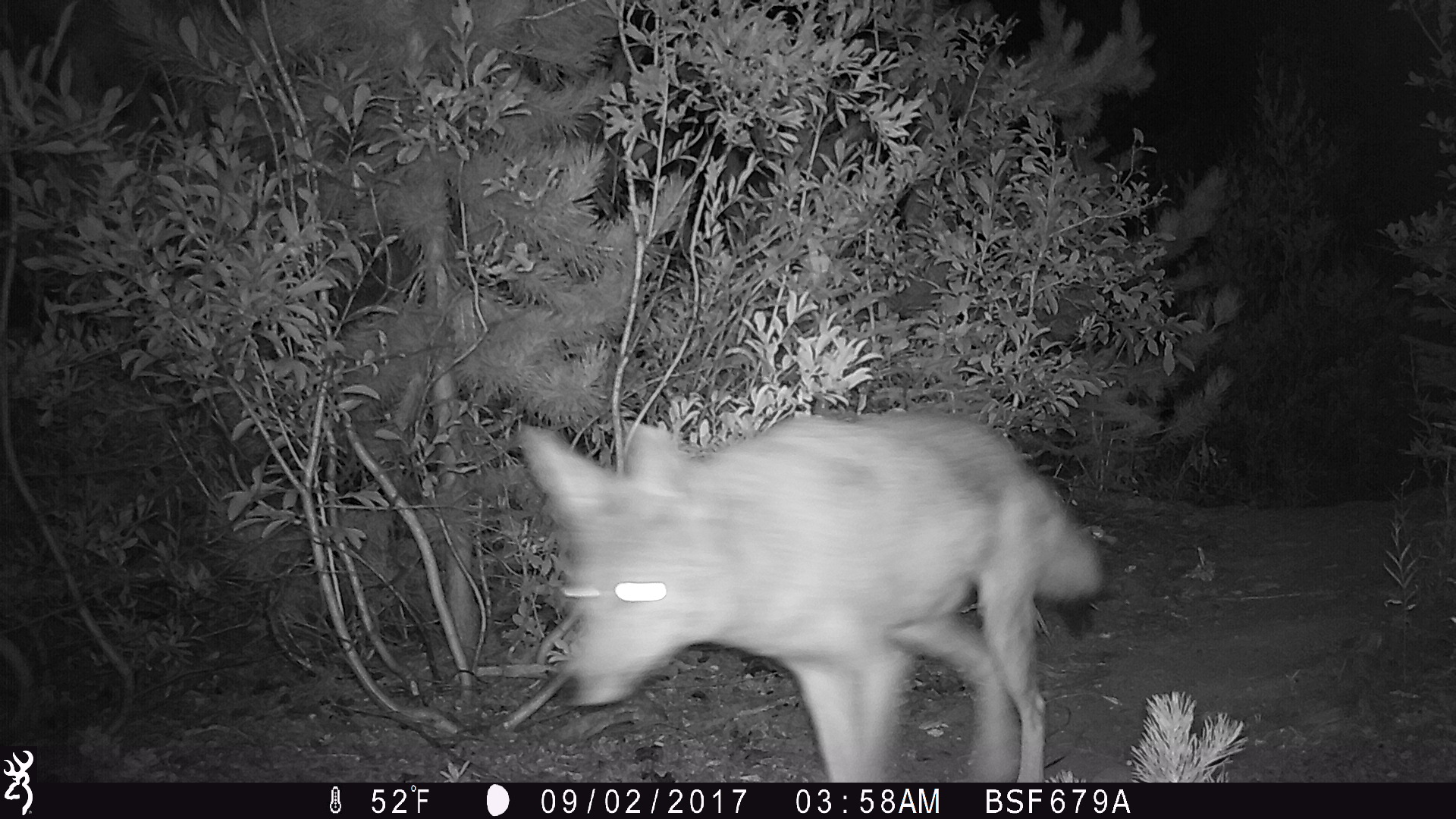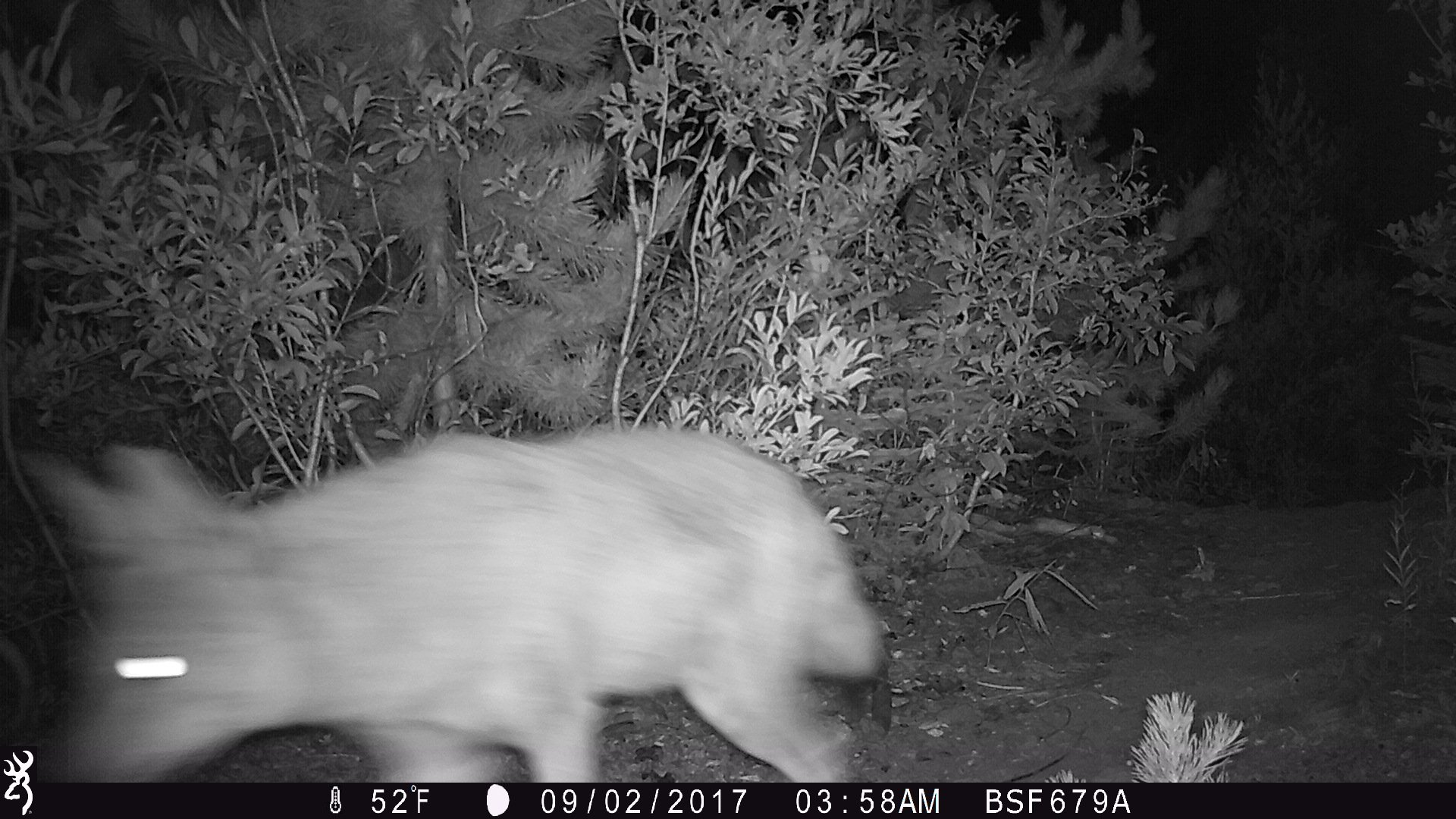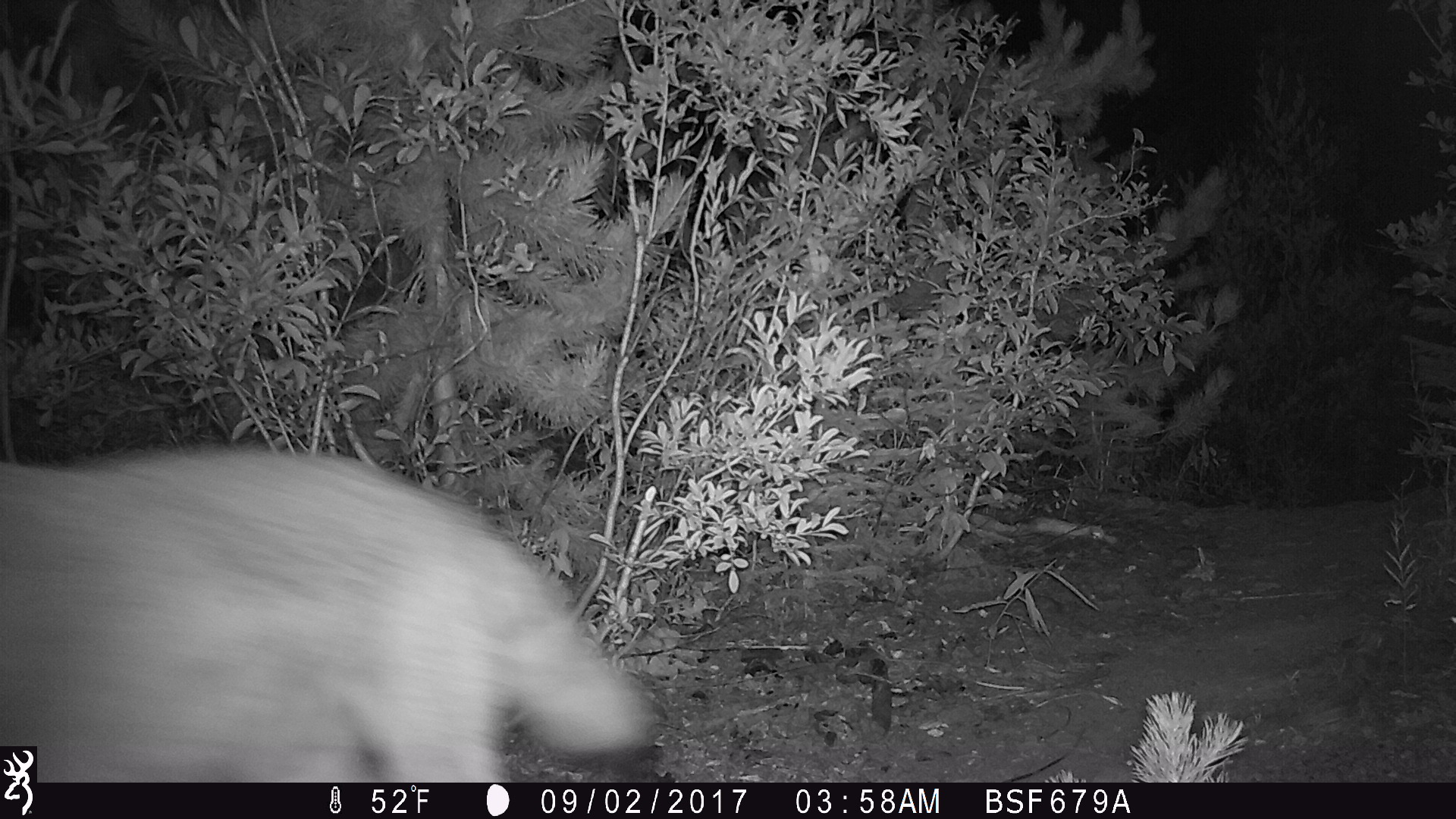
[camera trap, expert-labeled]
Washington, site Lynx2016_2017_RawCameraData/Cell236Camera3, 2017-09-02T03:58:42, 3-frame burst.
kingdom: Animalia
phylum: Chordata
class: Mammalia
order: Carnivora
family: Canidae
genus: Canis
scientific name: Canis latrans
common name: coyote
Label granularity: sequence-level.